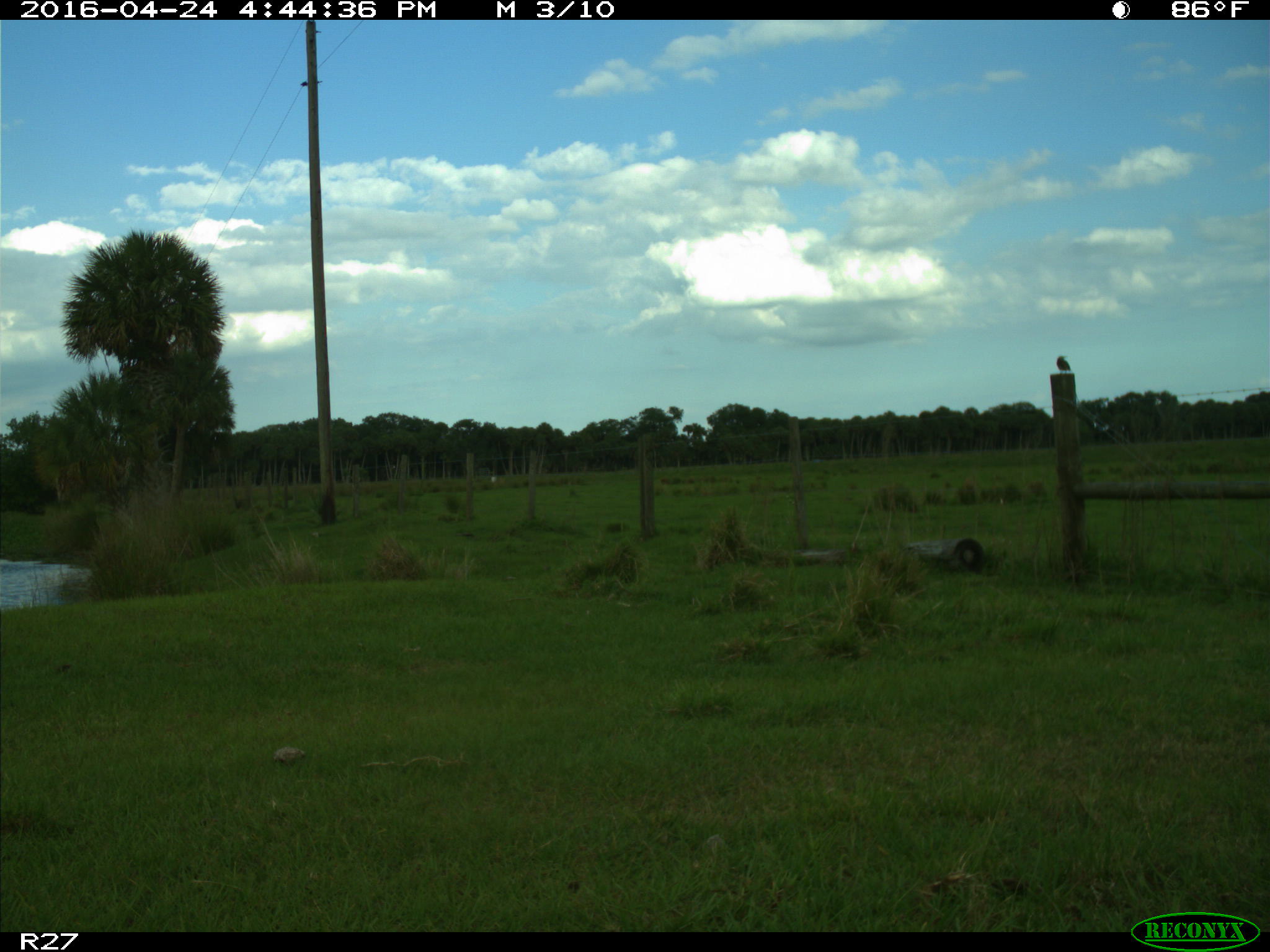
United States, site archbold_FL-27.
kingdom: Animalia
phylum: Chordata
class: Aves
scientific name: Aves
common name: birds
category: unidentified bird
Unidentified bird (birds) (Aves).